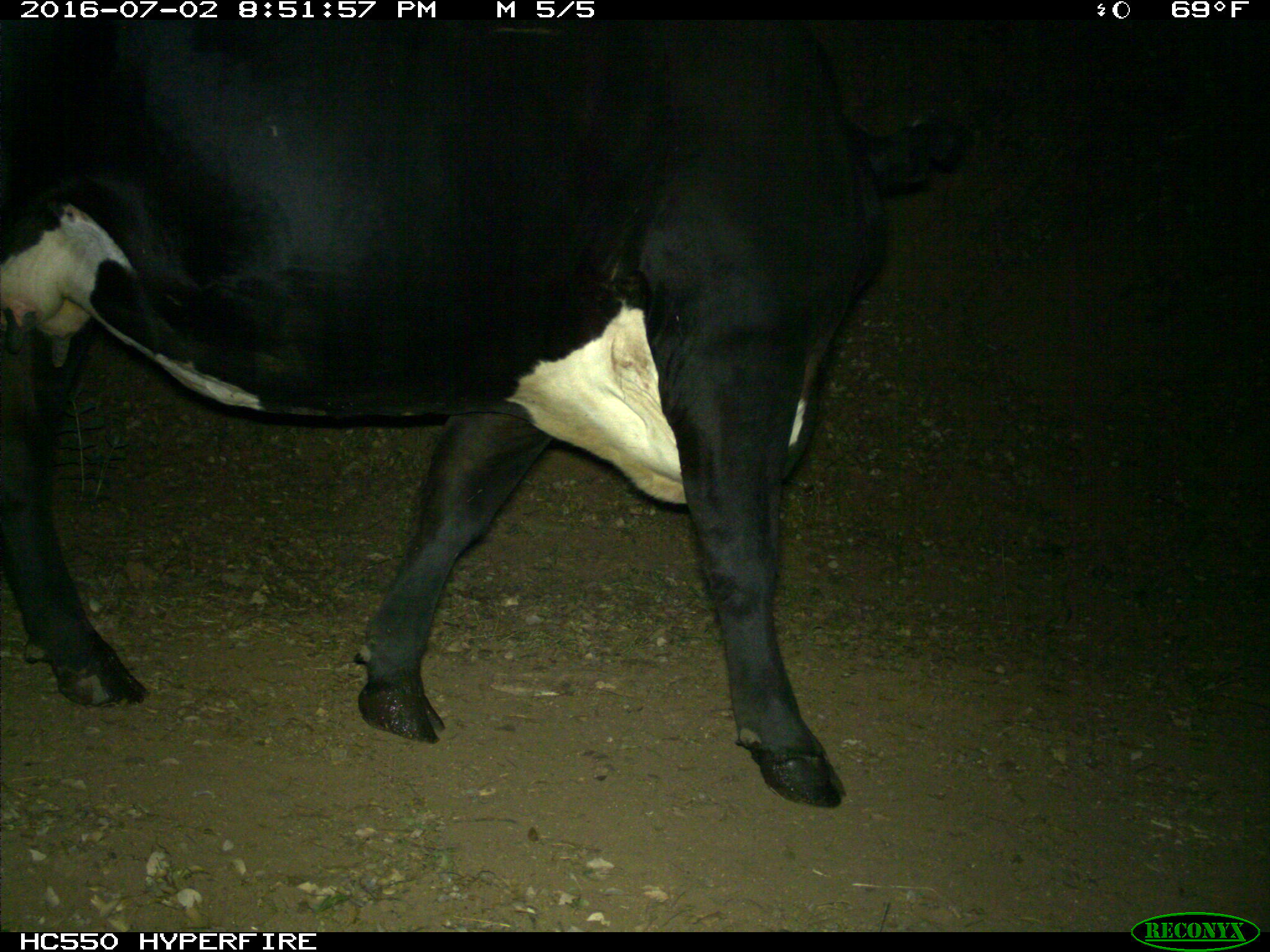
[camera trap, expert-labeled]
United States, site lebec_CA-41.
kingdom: Animalia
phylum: Chordata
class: Mammalia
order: Artiodactyla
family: Bovidae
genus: Bos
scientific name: Bos taurus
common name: domestic cow